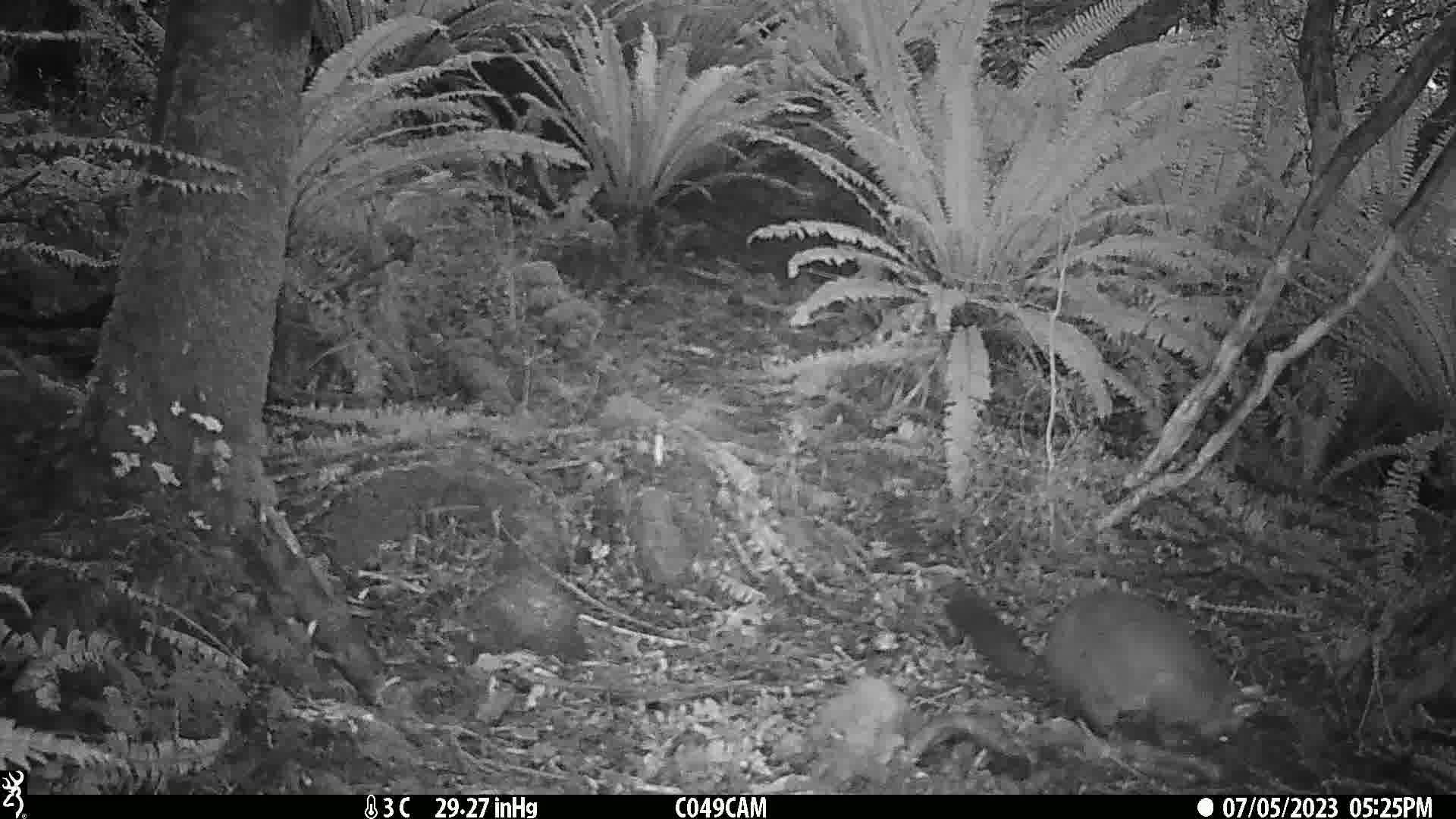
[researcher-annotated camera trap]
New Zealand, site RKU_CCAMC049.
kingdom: Animalia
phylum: Chordata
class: Mammalia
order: Diprotodontia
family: Phalangeridae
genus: Trichosurus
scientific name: Trichosurus vulpecula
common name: common brushtail possum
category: possum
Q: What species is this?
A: Possum (common brushtail possum) (Trichosurus vulpecula).